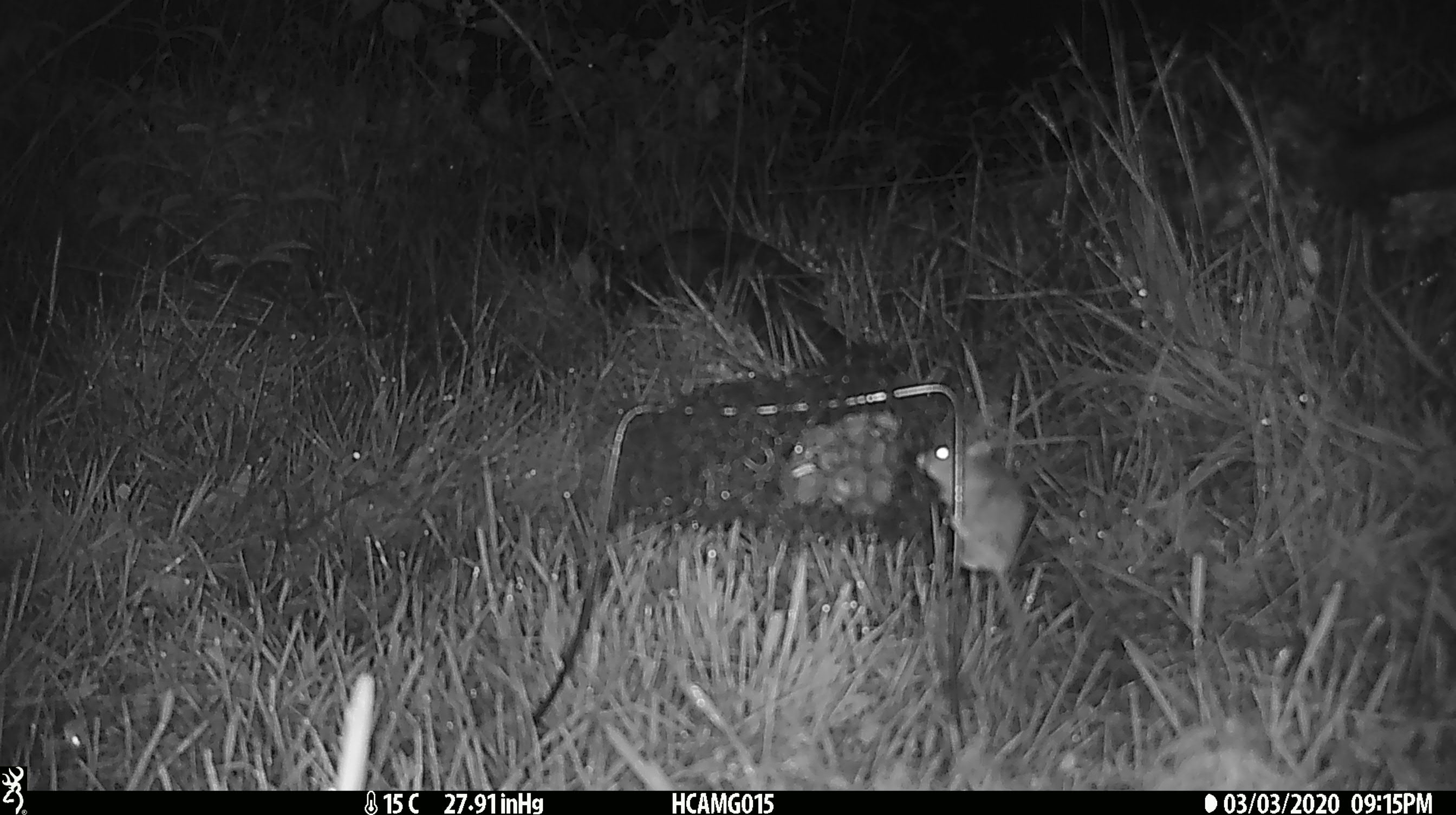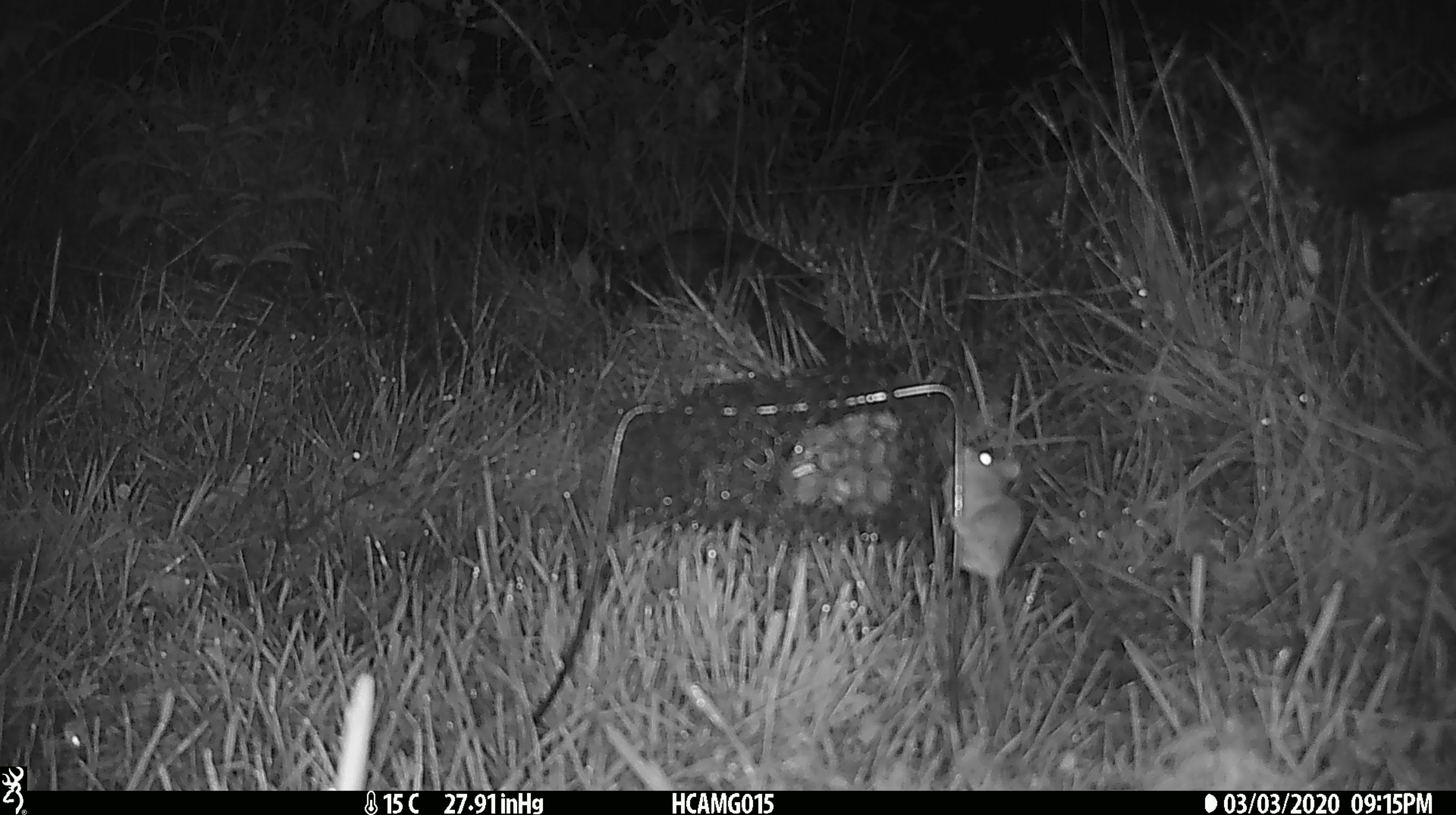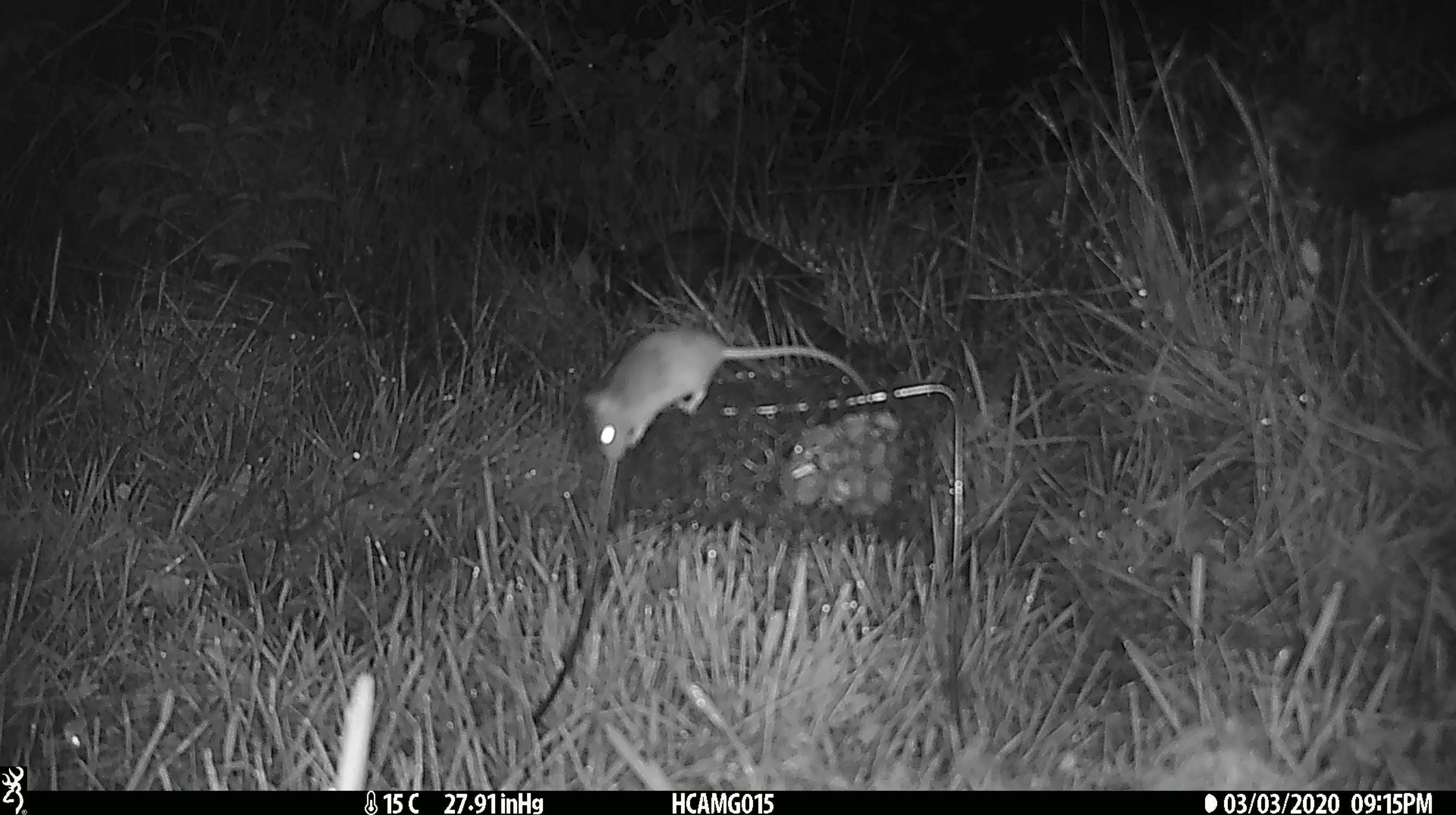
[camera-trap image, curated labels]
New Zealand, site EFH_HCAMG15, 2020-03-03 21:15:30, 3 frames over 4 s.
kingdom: Animalia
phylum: Chordata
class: Mammalia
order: Rodentia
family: Muridae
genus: Mus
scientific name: Mus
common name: mouse